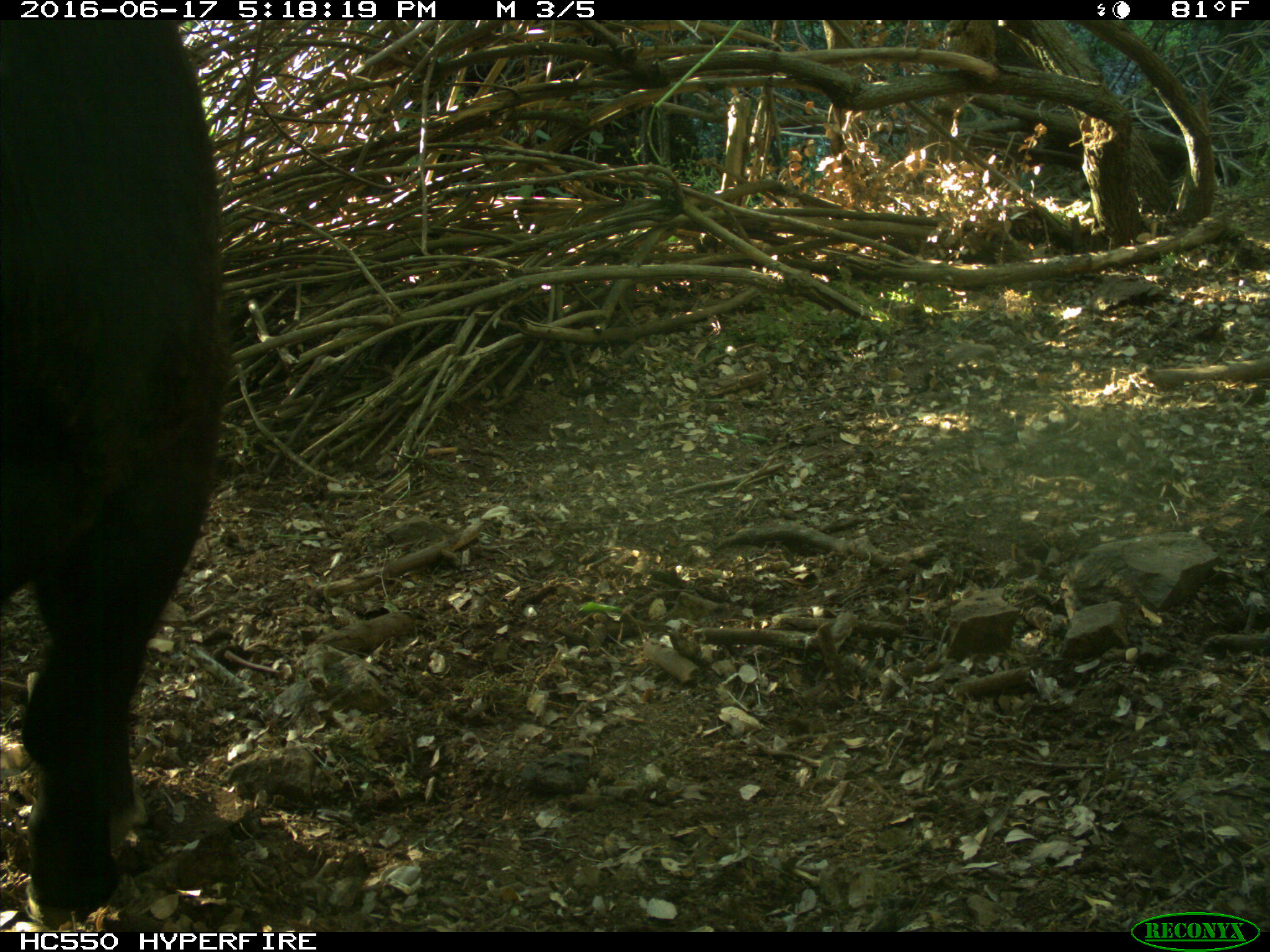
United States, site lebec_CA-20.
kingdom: Animalia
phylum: Chordata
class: Mammalia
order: Artiodactyla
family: Bovidae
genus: Bos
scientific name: Bos taurus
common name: domestic cow